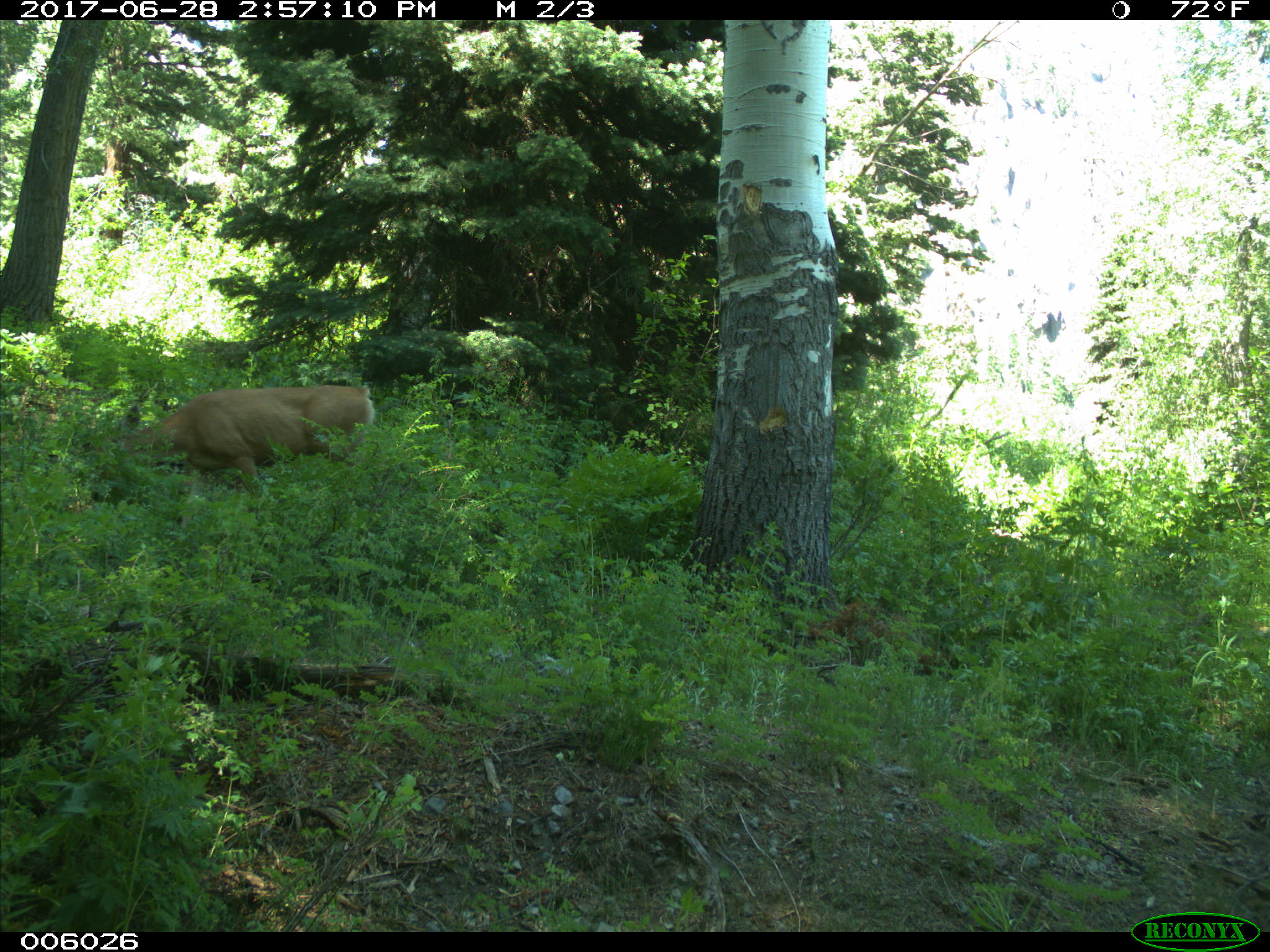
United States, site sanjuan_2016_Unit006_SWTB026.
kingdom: Animalia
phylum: Chordata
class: Mammalia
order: Artiodactyla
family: Cervidae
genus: Odocoileus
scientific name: Odocoileus hemionus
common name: mule deer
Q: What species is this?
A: Odocoileus hemionus (mule deer).